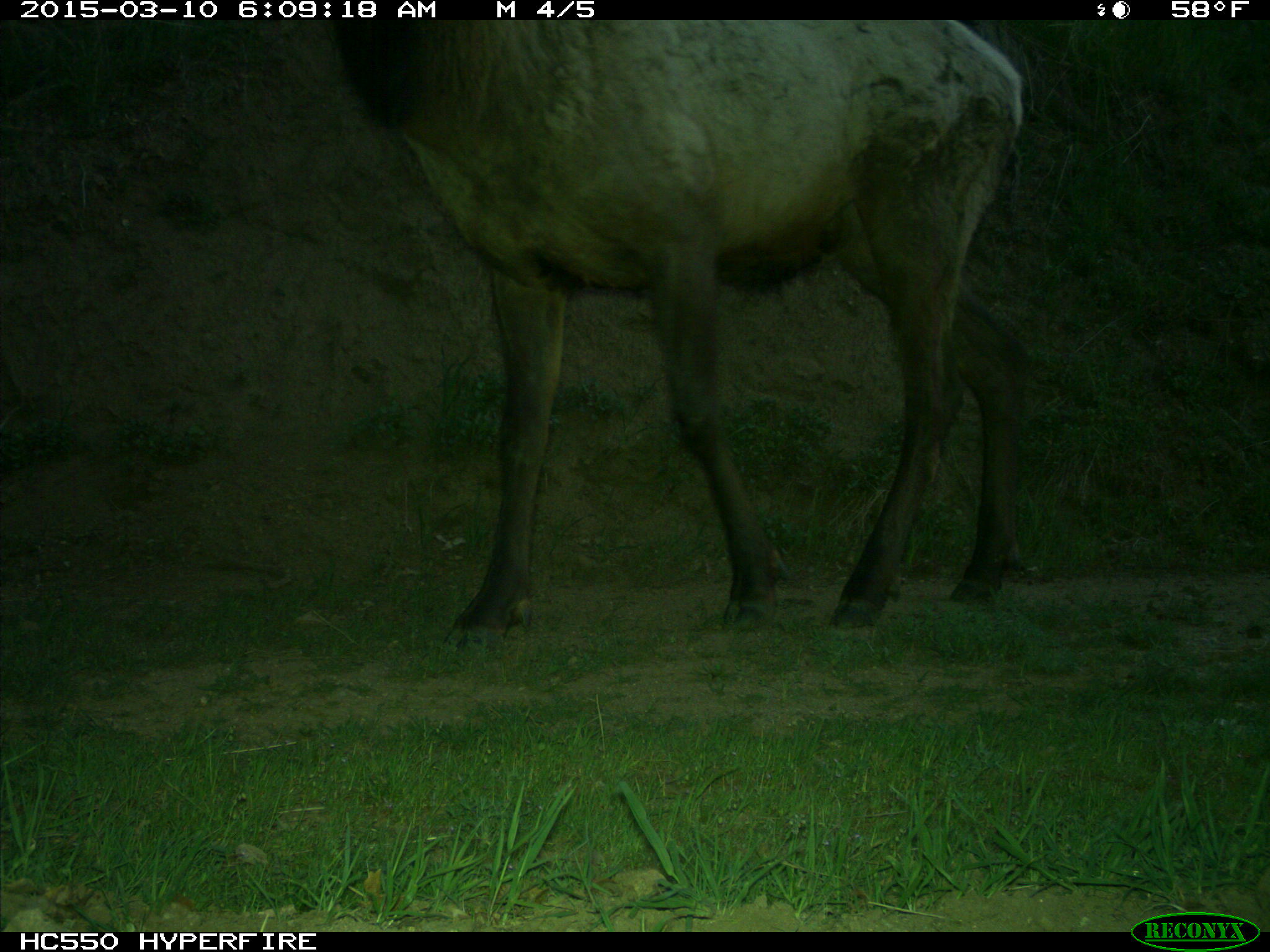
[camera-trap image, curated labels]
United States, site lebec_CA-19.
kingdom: Animalia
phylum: Chordata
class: Mammalia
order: Artiodactyla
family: Cervidae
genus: Cervus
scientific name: Cervus canadensis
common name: elk